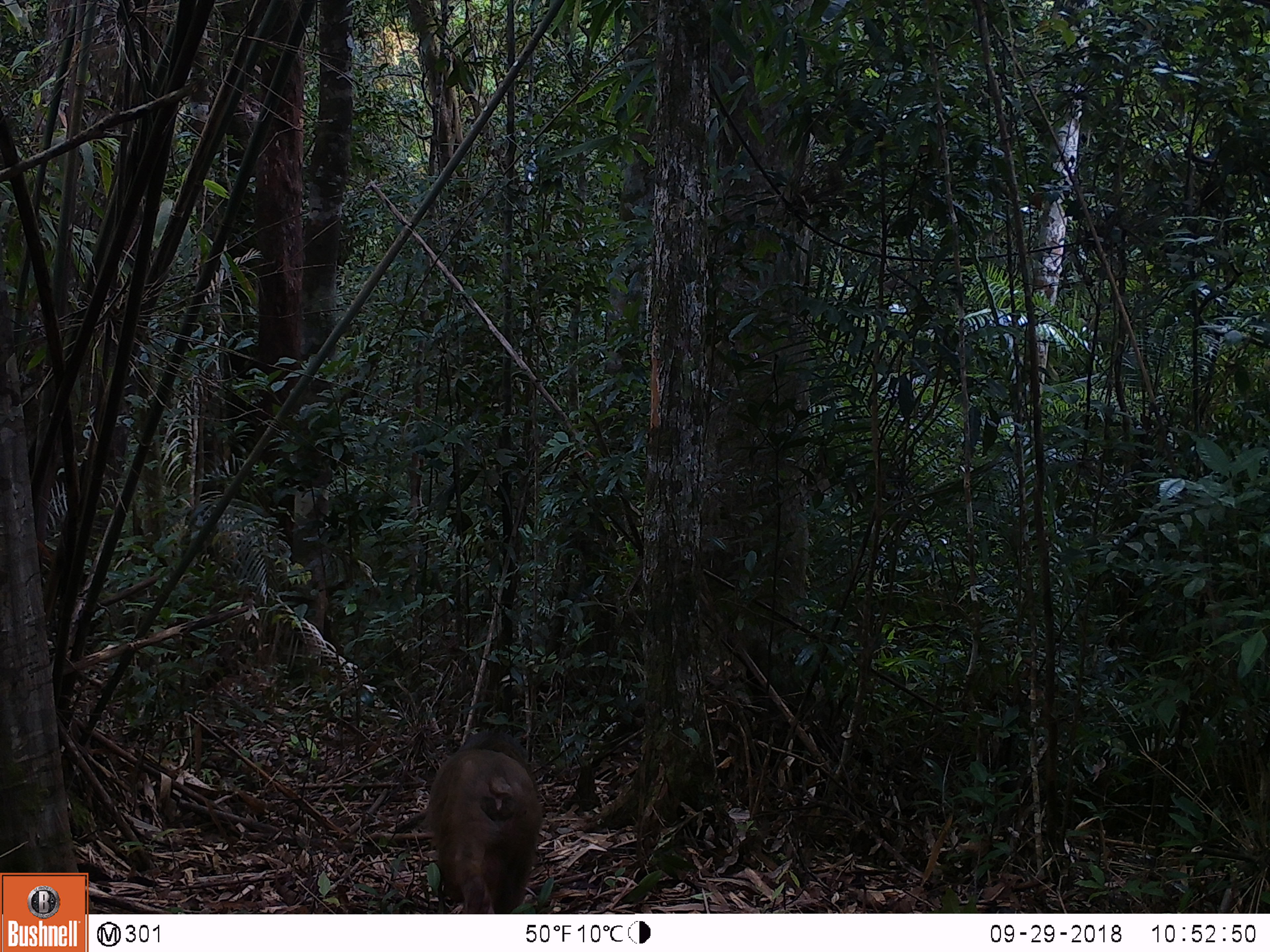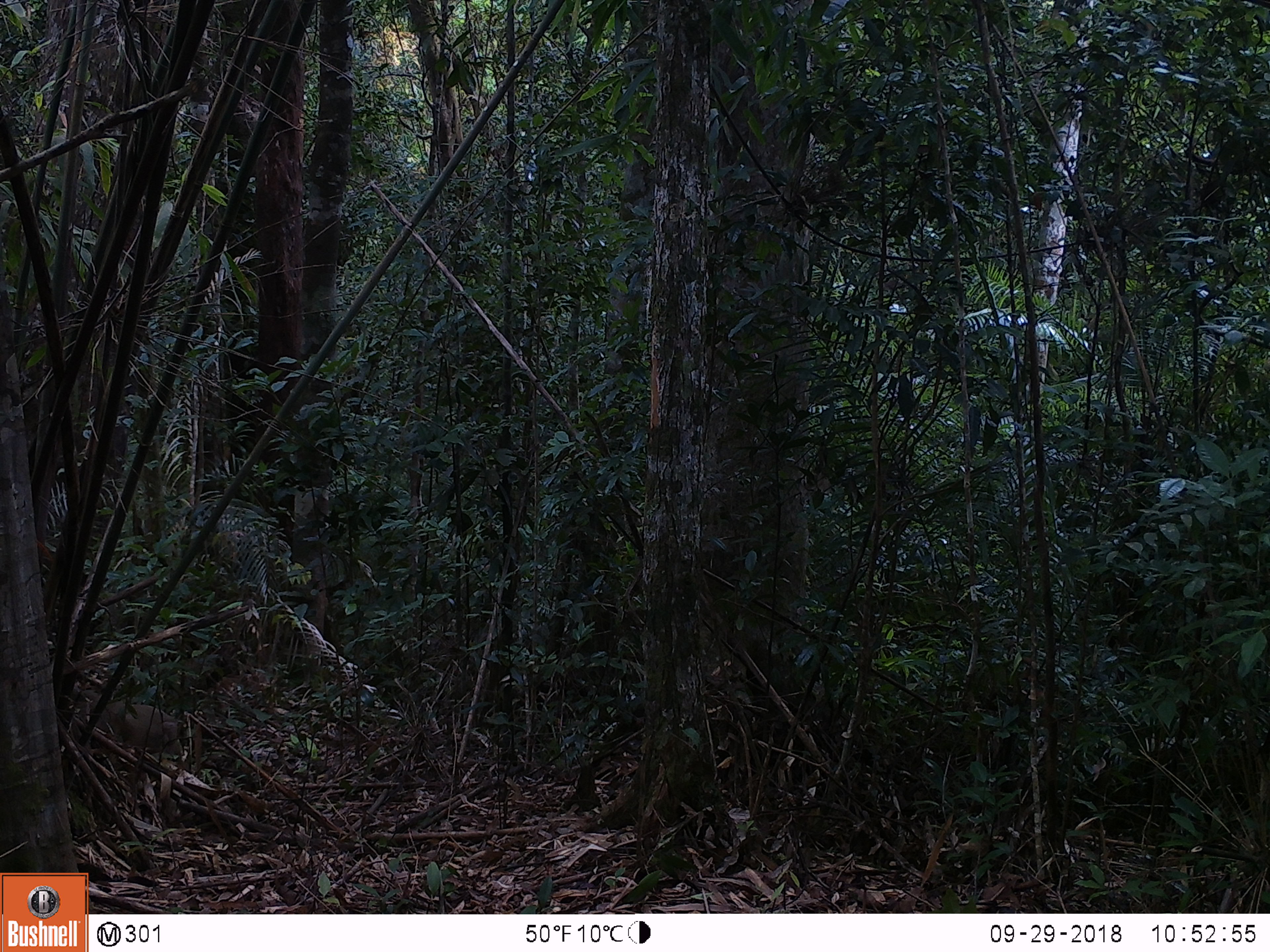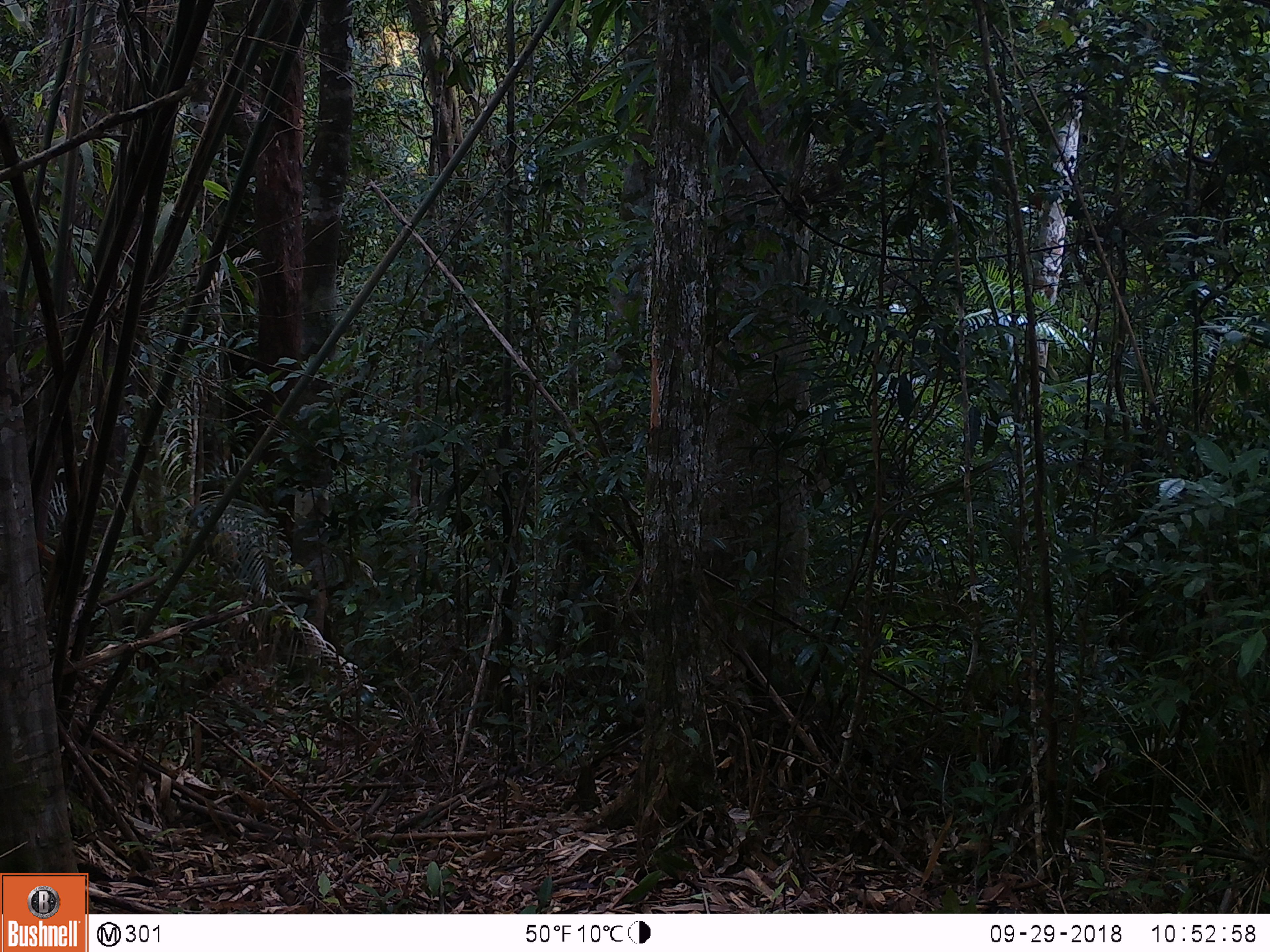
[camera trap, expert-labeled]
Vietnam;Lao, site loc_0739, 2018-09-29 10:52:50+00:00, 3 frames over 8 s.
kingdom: Animalia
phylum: Chordata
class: Mammalia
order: Primates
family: Cercopithecidae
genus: Macaca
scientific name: Macaca arctoides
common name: stump-tailed macaque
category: stump tailed macaque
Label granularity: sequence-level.